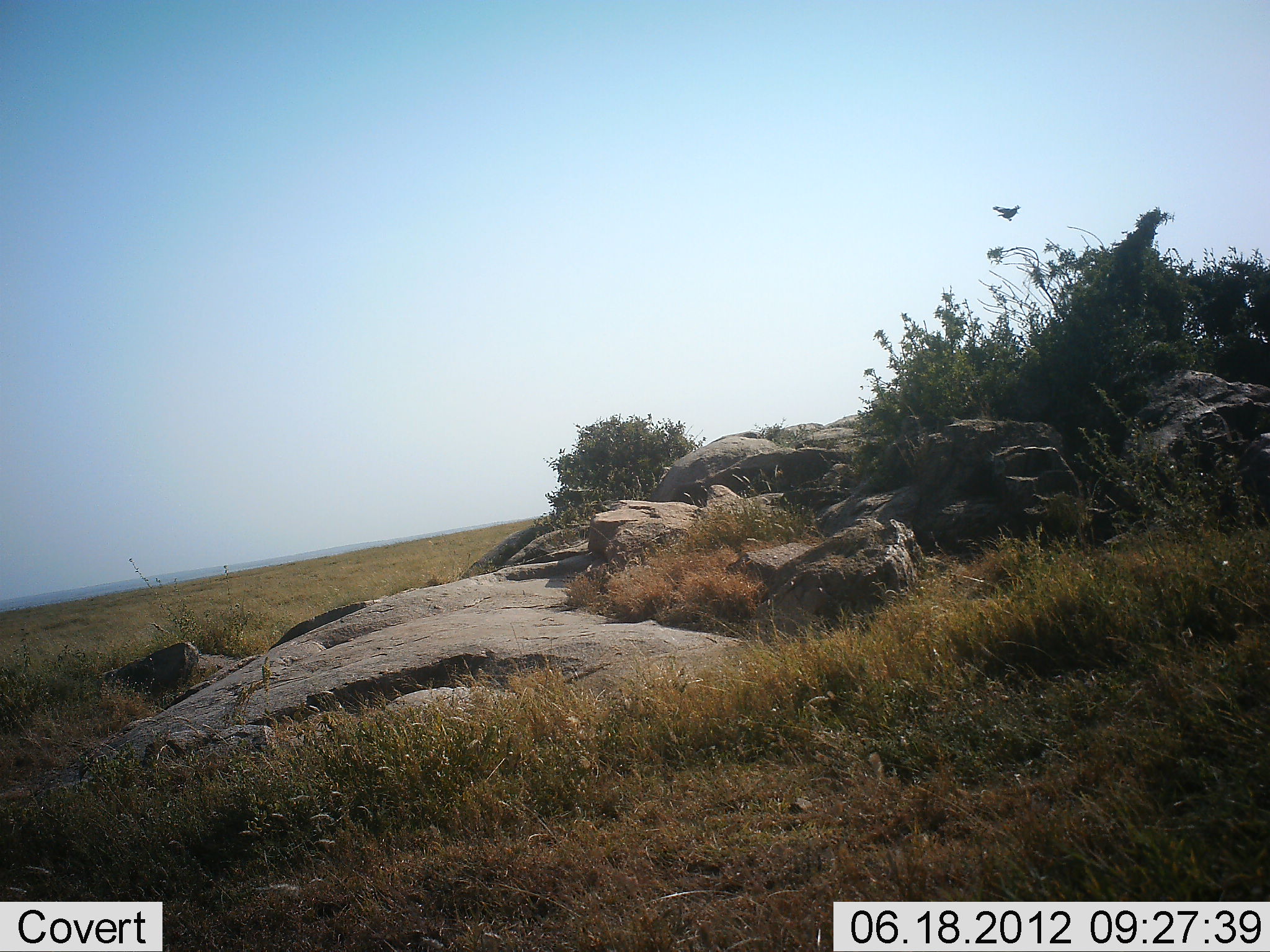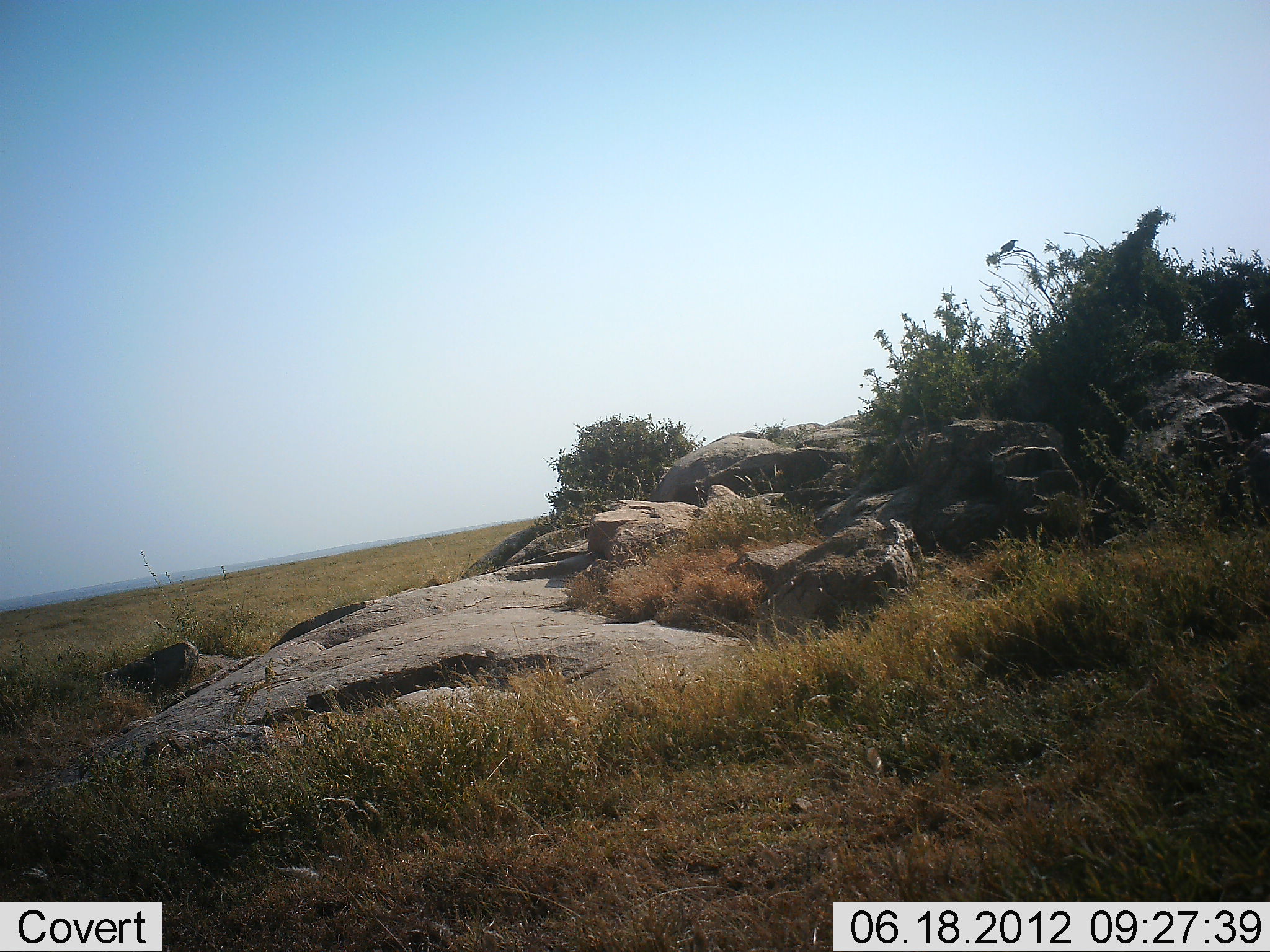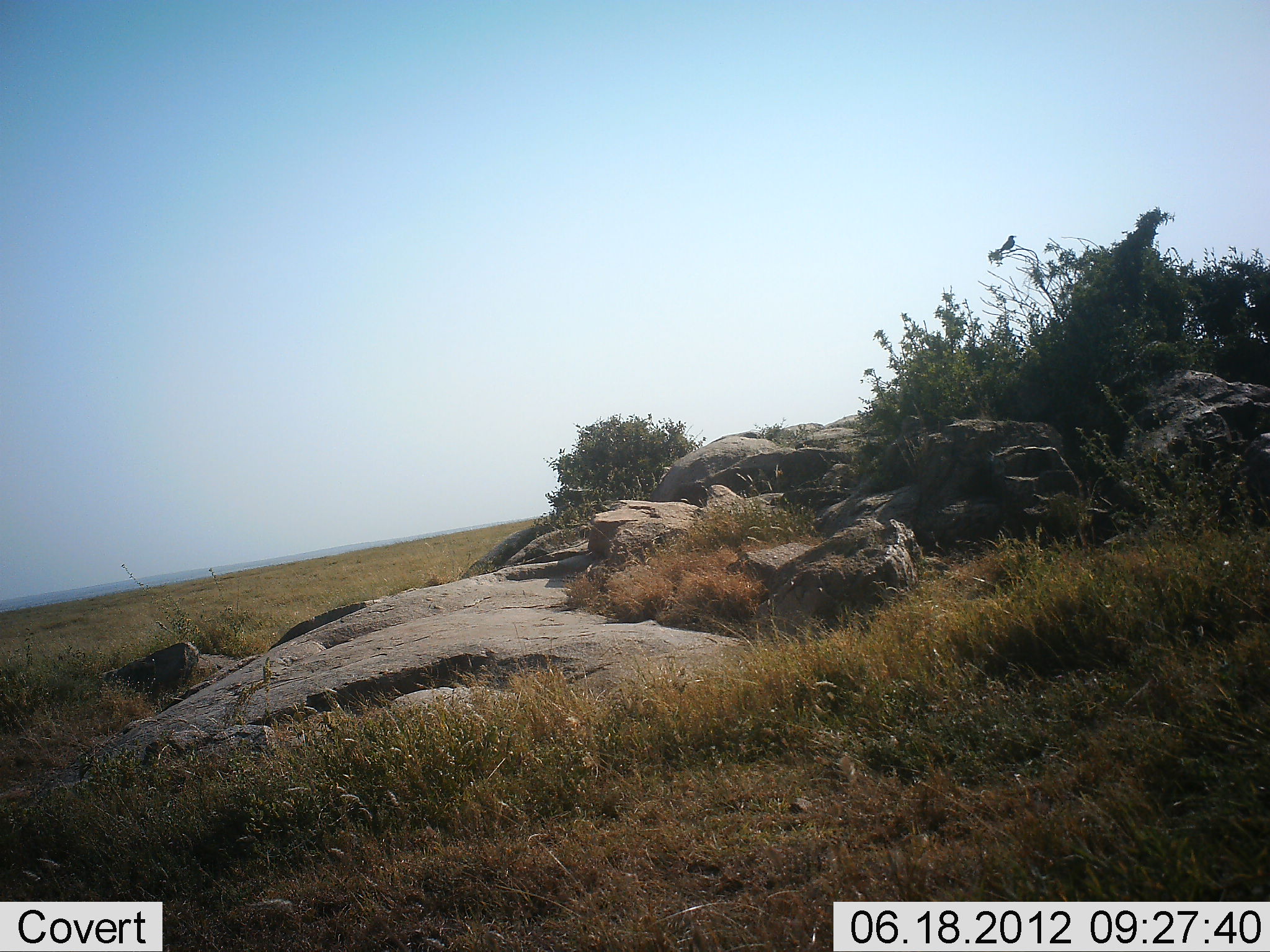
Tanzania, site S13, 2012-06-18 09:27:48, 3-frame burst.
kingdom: Animalia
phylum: Chordata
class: Aves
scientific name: Aves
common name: bird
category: otherbird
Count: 1.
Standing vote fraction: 20%.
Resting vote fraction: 20%.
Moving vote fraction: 60%.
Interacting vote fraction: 0%.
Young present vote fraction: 0%.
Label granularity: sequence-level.